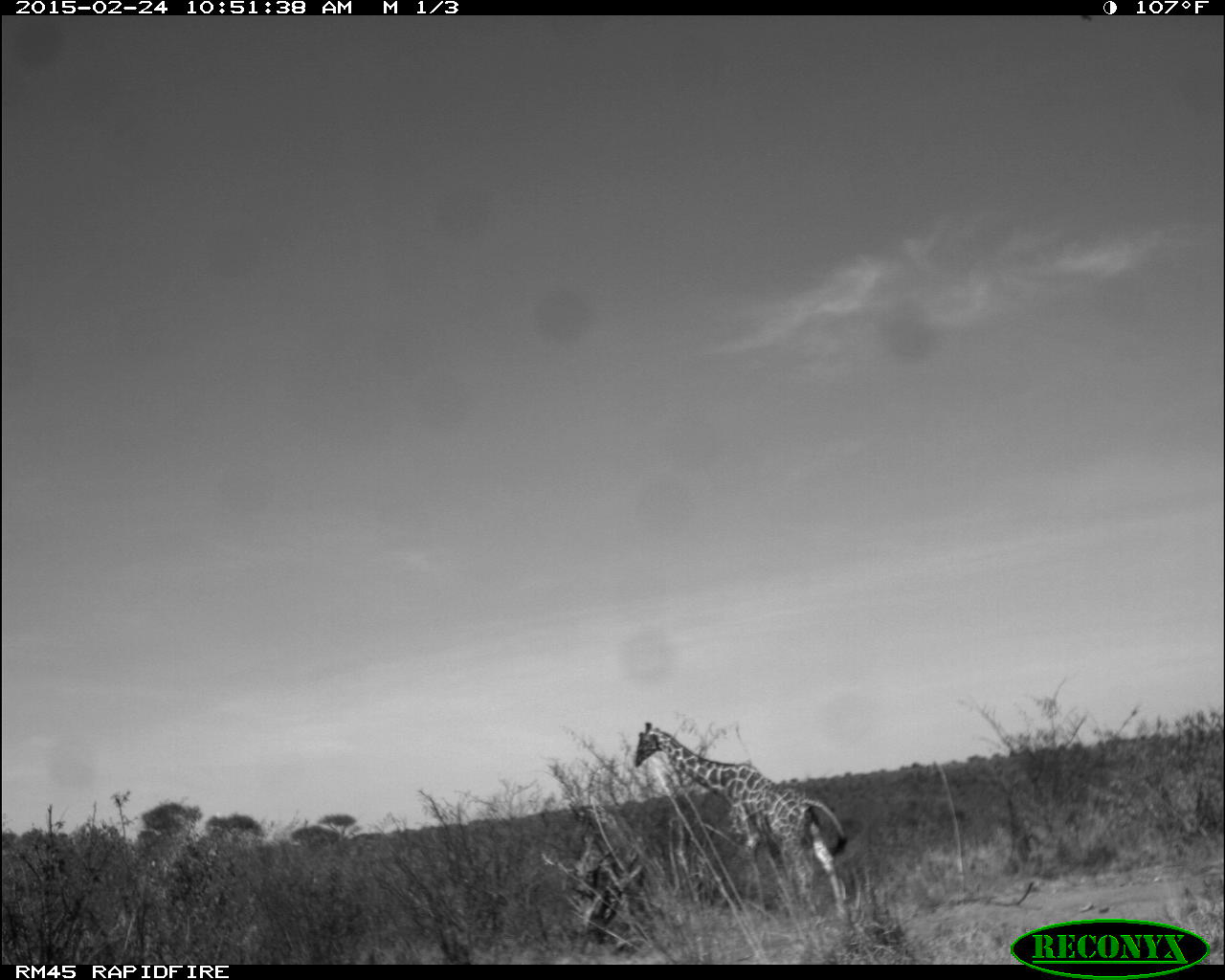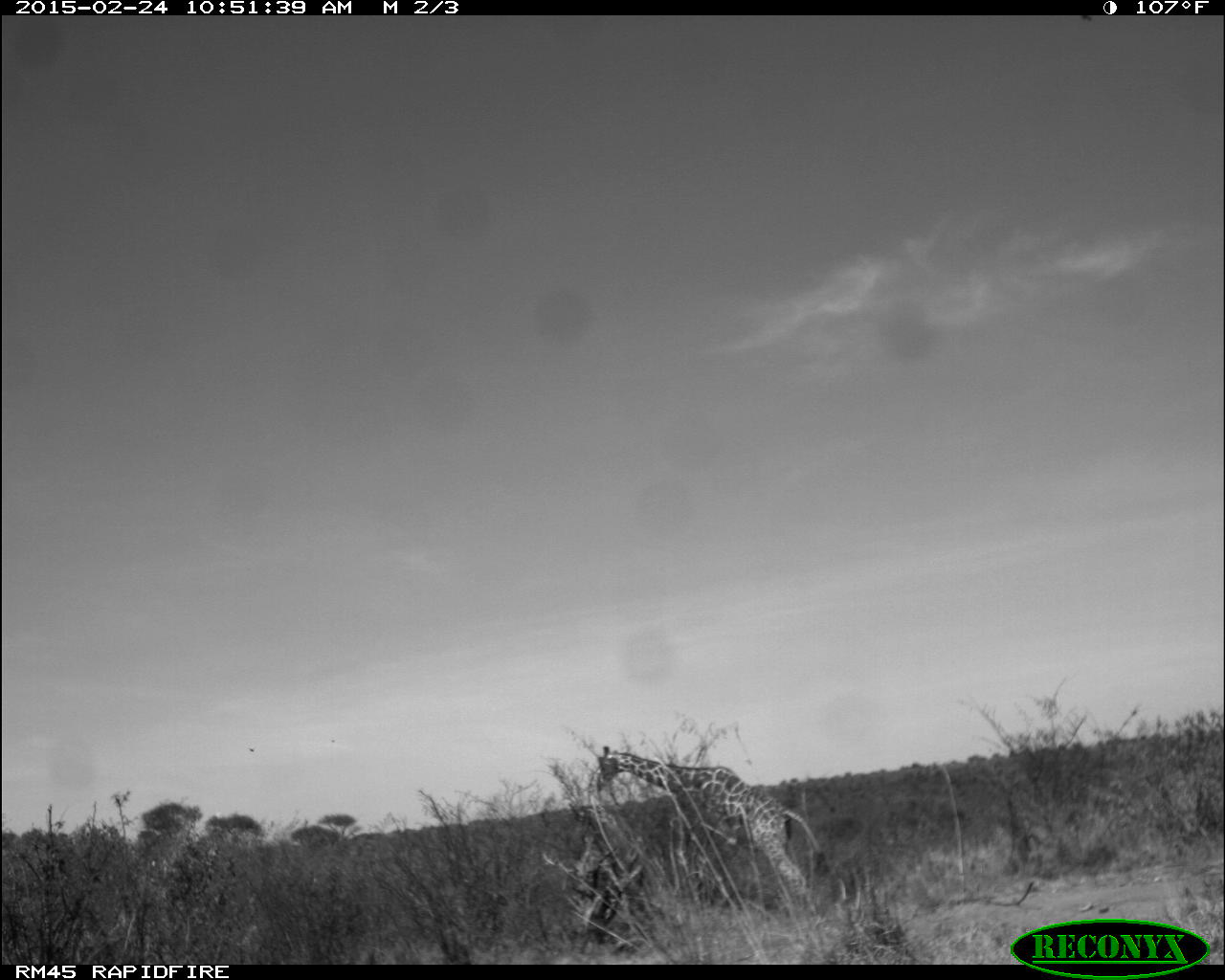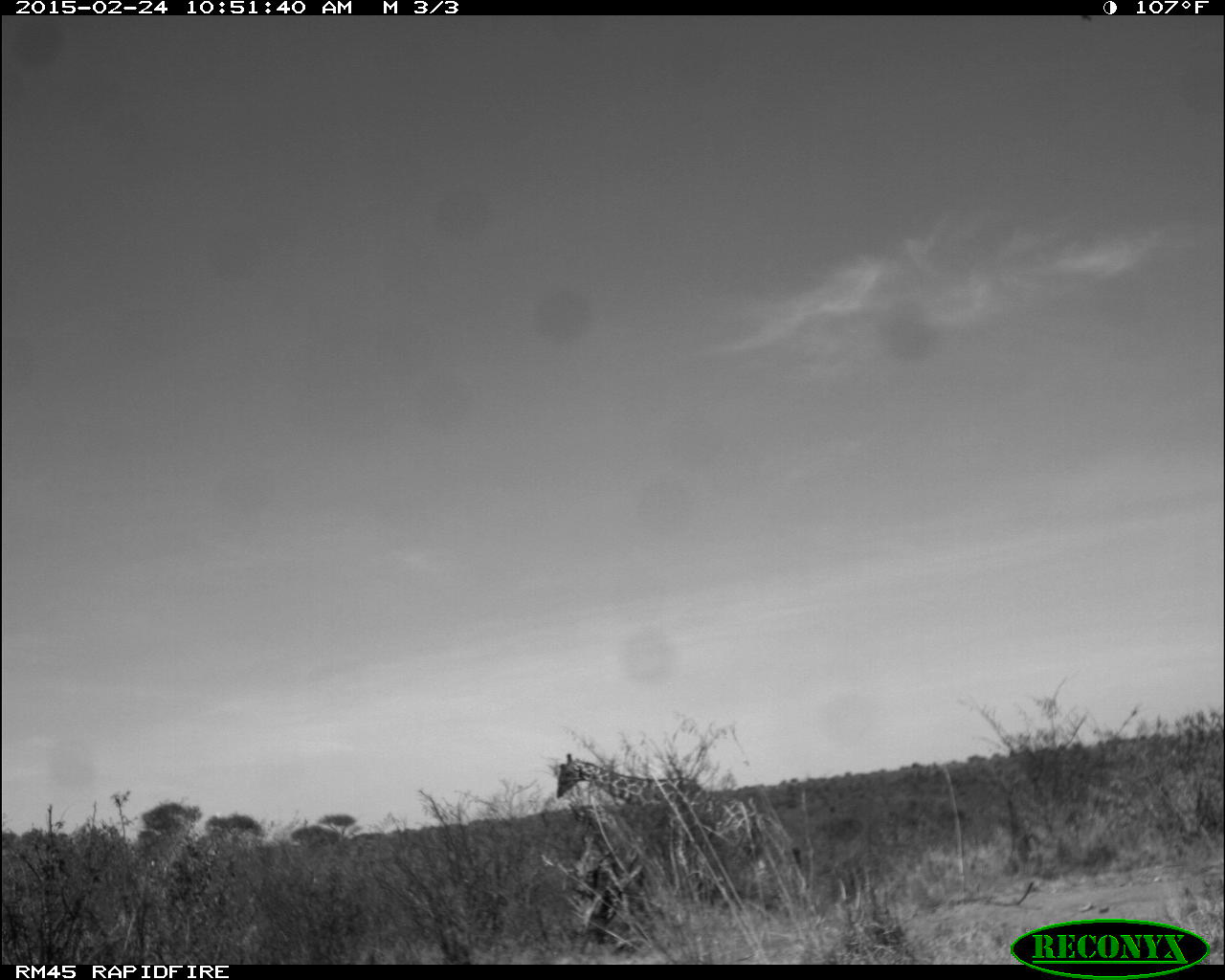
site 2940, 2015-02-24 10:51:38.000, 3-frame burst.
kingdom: Animalia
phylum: Chordata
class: Mammalia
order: Artiodactyla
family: Giraffidae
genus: Giraffa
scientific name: Giraffa camelopardalis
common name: giraffe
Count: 1.